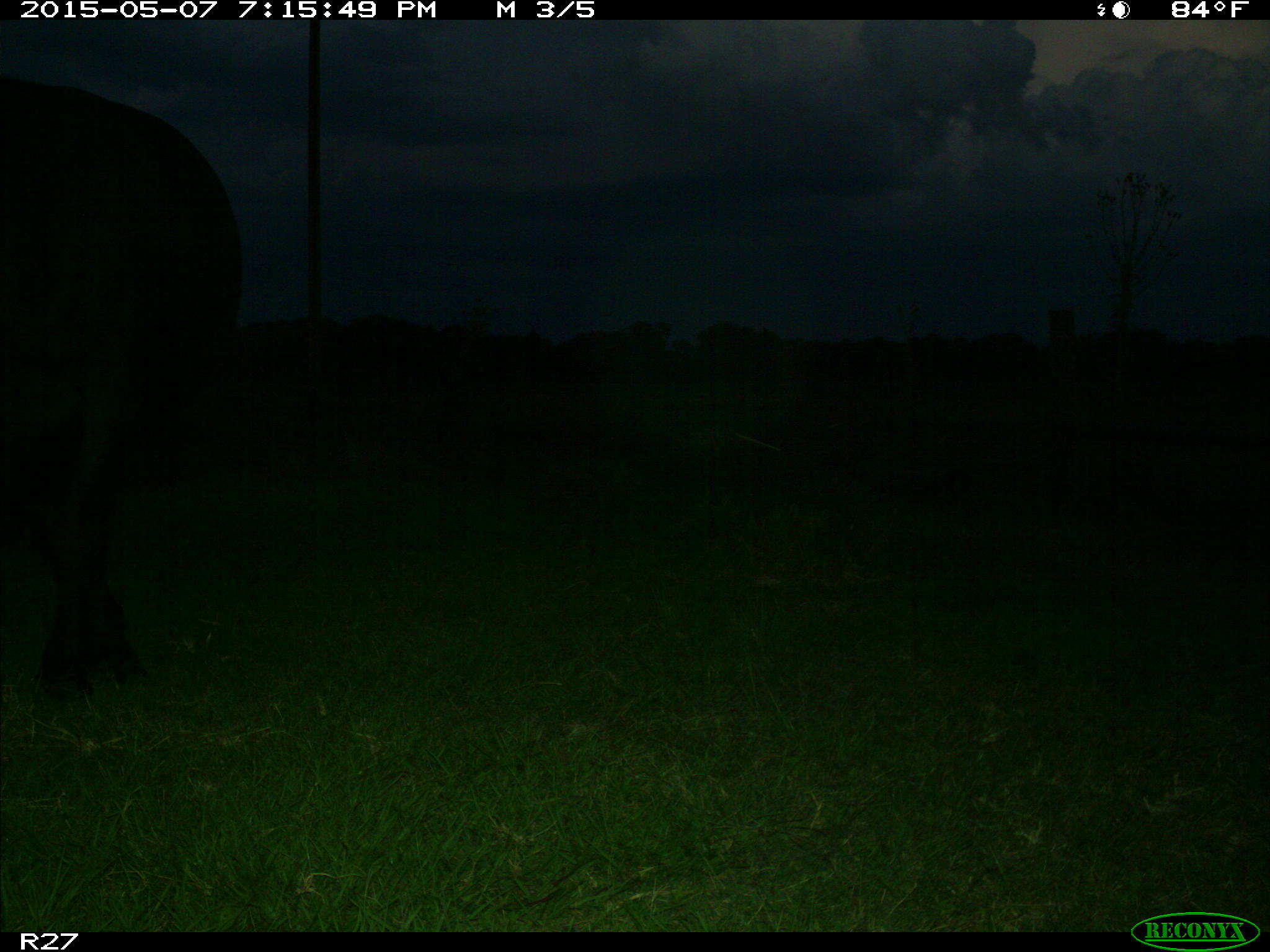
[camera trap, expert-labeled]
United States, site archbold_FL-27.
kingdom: Animalia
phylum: Chordata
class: Mammalia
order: Artiodactyla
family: Bovidae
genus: Bos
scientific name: Bos taurus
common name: domestic cow